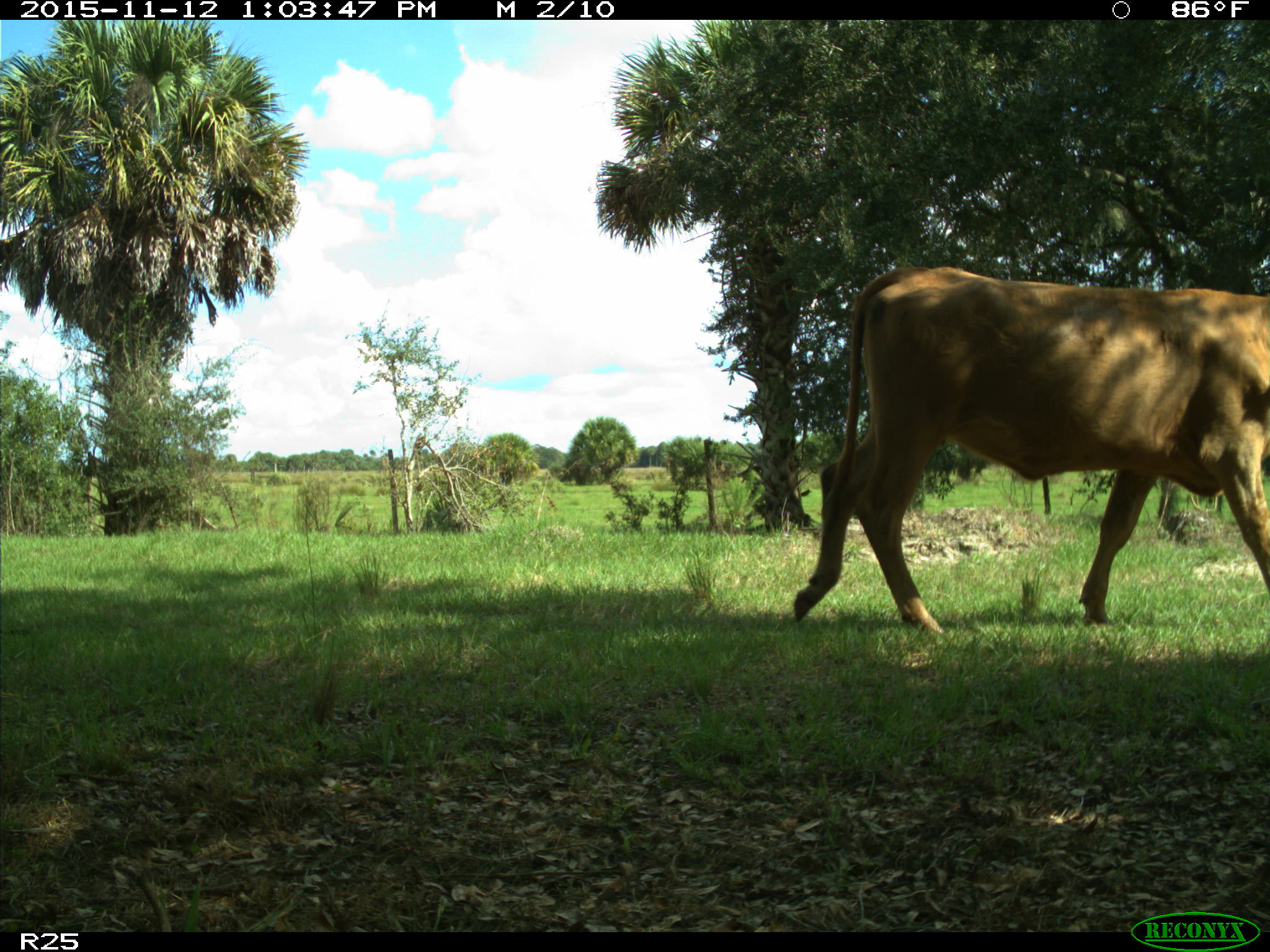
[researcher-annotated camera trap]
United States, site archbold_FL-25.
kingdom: Animalia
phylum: Chordata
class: Mammalia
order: Artiodactyla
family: Bovidae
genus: Bos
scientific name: Bos taurus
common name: domestic cow